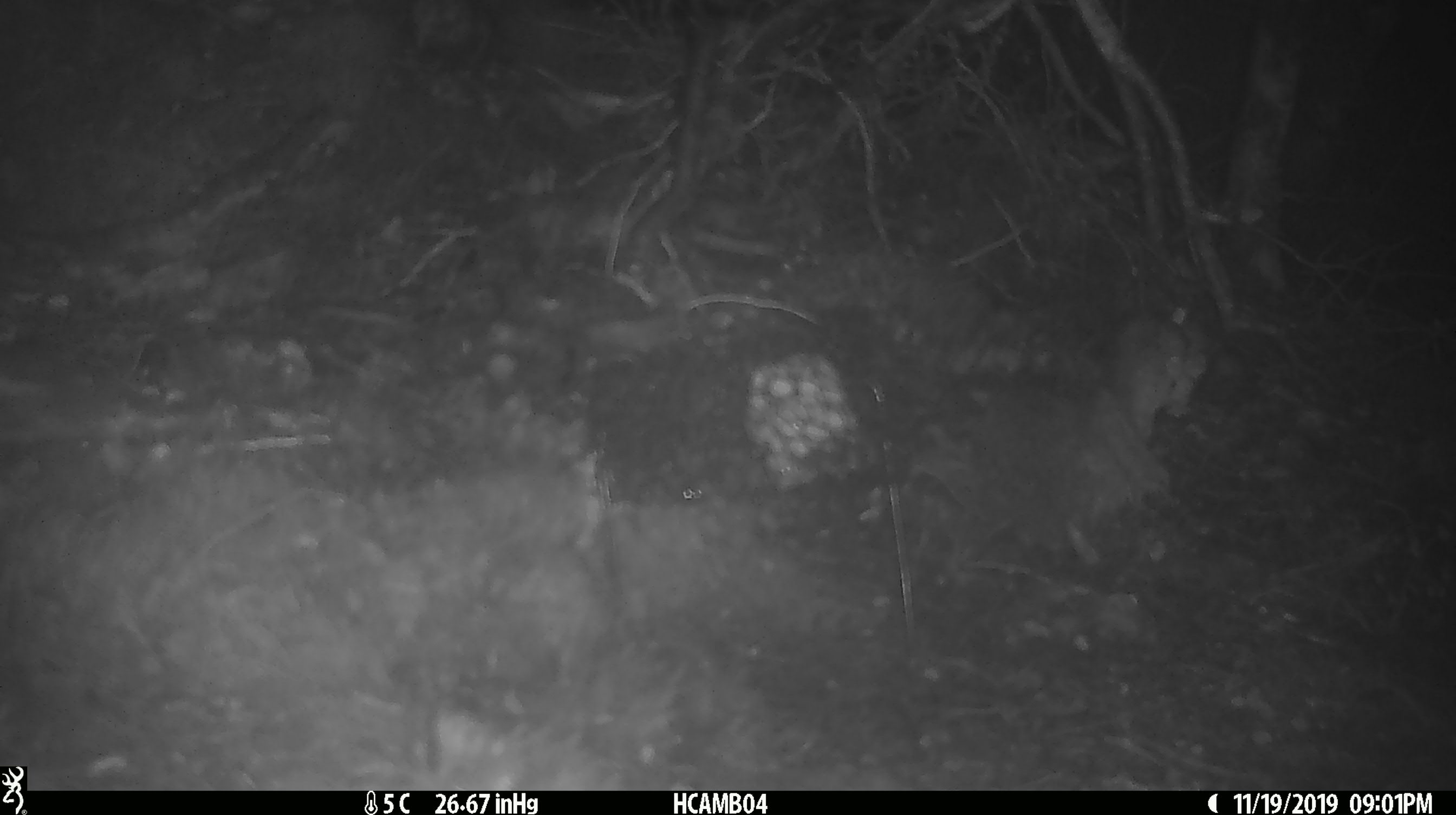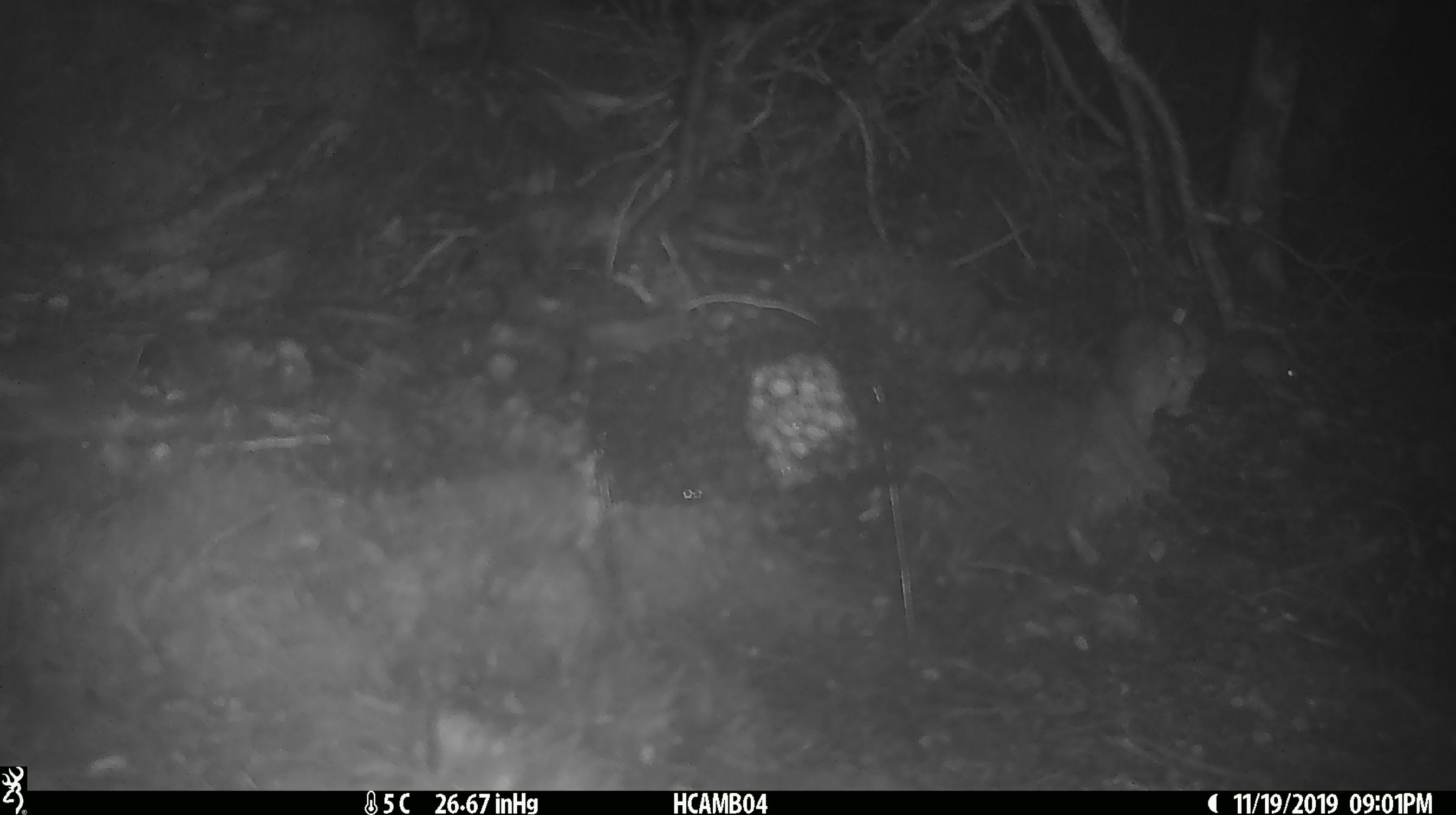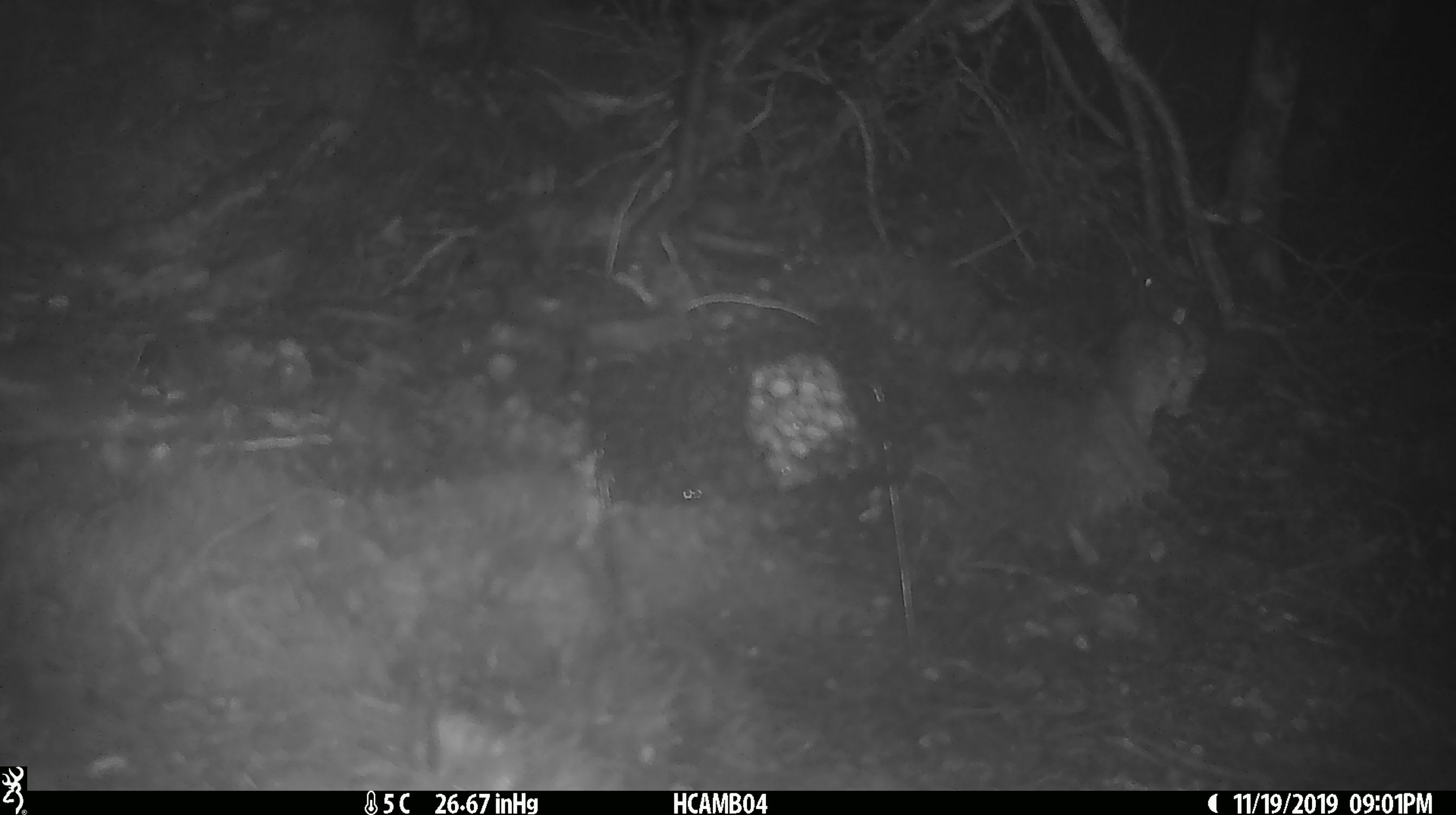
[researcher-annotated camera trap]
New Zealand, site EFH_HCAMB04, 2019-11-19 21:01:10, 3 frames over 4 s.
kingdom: Animalia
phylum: Chordata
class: Mammalia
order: Rodentia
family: Muridae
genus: Mus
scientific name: Mus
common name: mouse